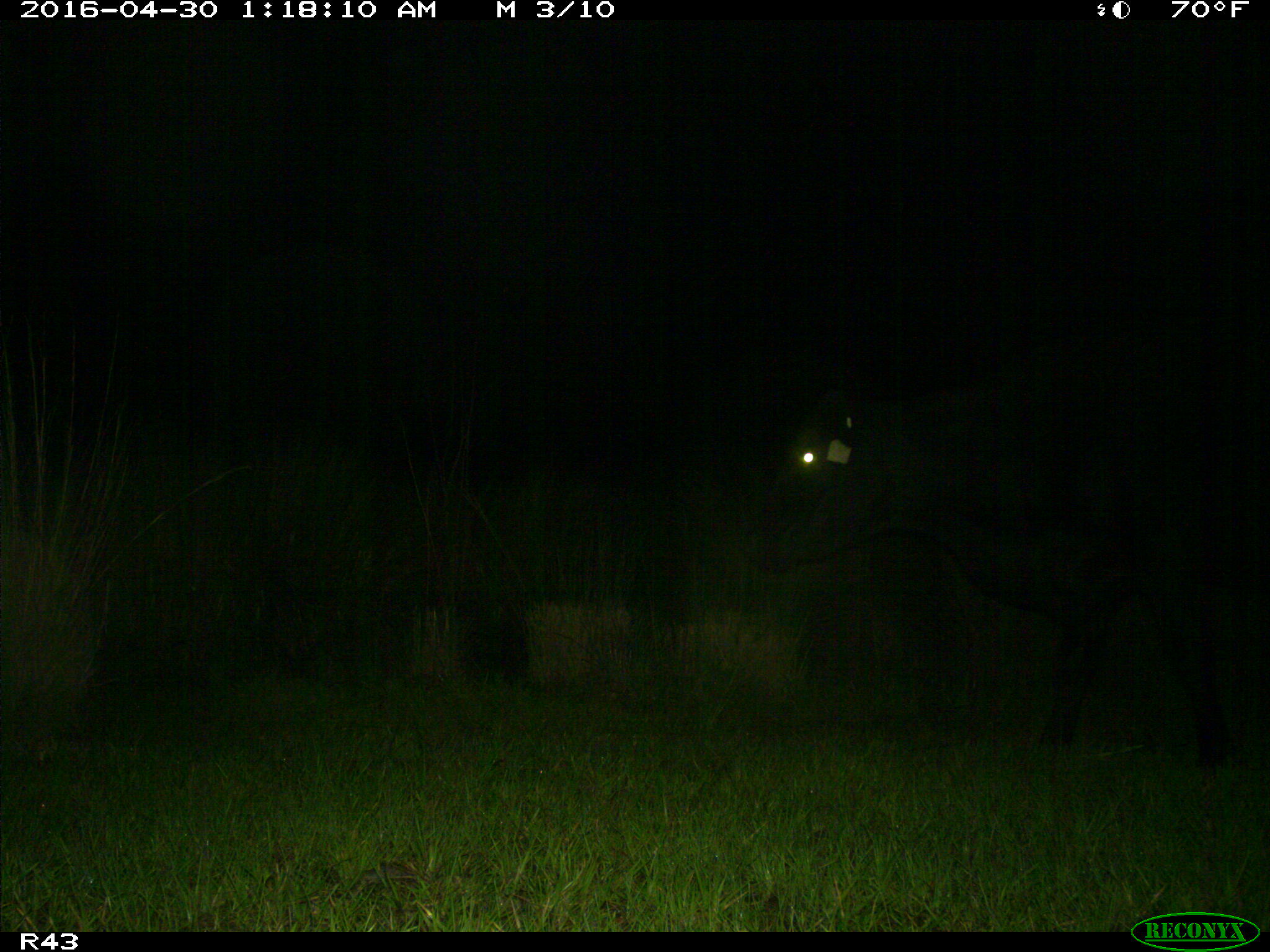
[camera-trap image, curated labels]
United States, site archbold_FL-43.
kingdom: Animalia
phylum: Chordata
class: Mammalia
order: Artiodactyla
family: Bovidae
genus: Bos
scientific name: Bos taurus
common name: domestic cow